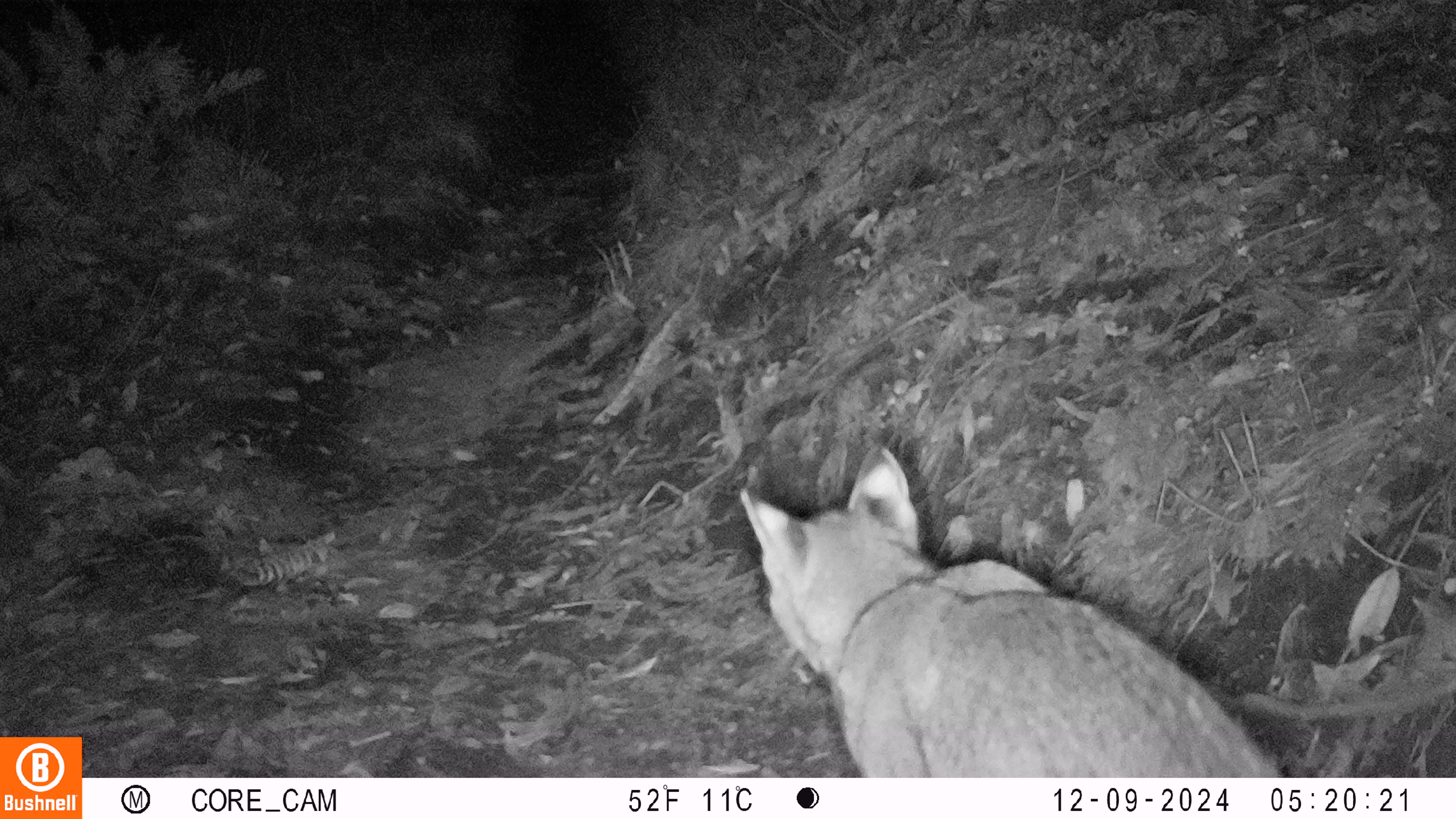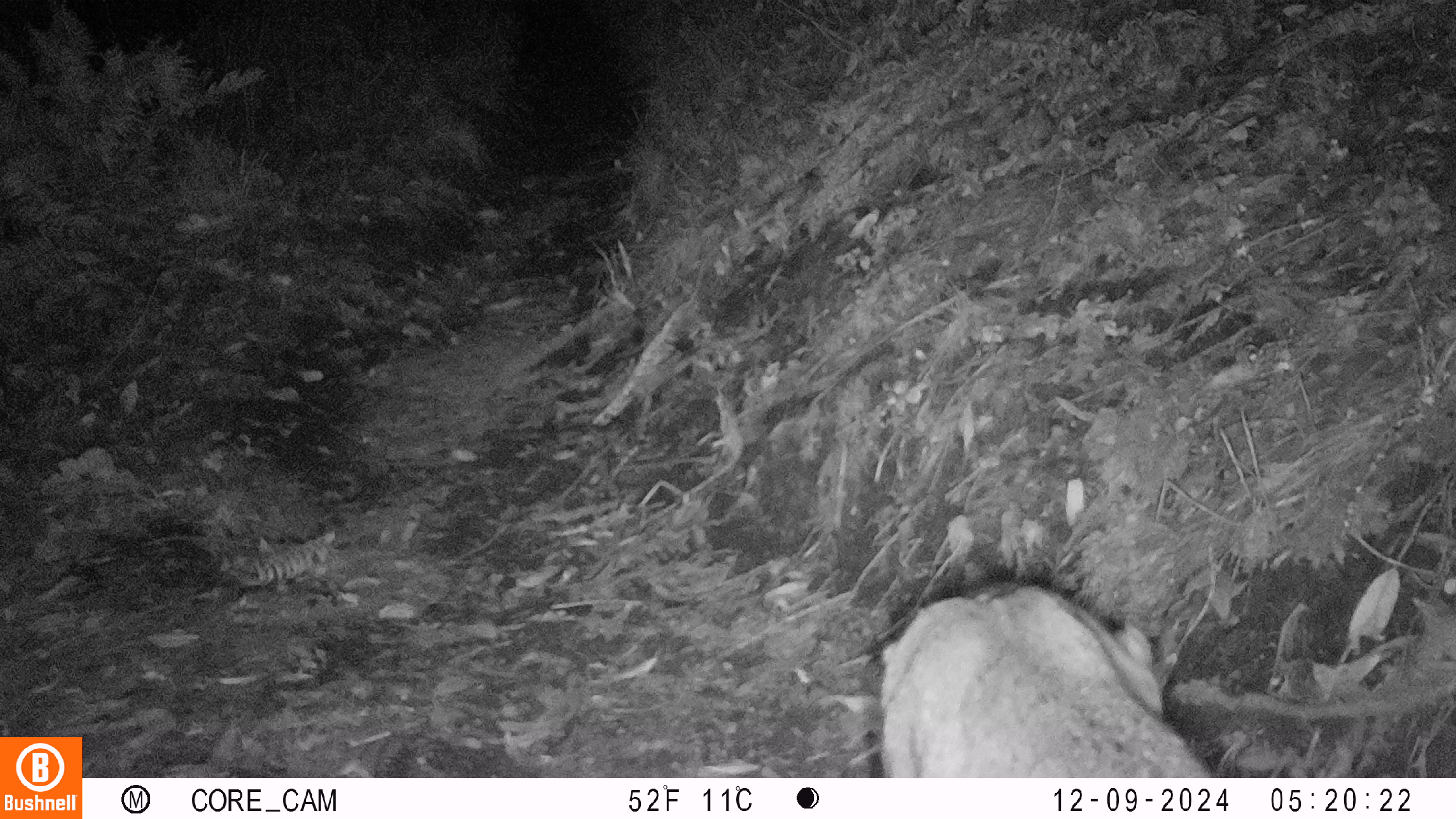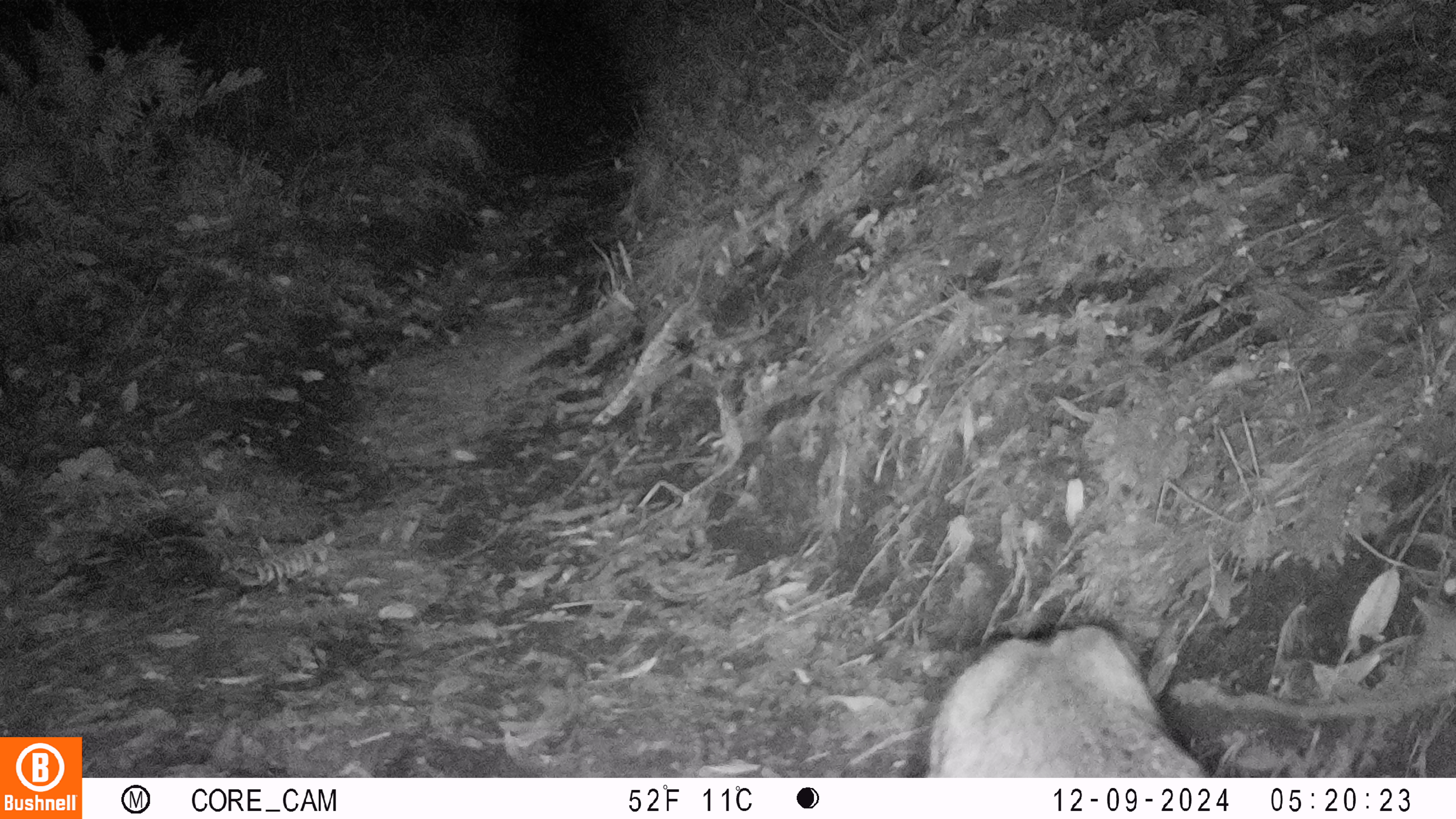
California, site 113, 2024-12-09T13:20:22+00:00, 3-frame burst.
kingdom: Animalia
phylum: Chordata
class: Mammalia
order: Carnivora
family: Felidae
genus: Lynx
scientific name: Lynx rufus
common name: bobcat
Bobcat (Lynx rufus).